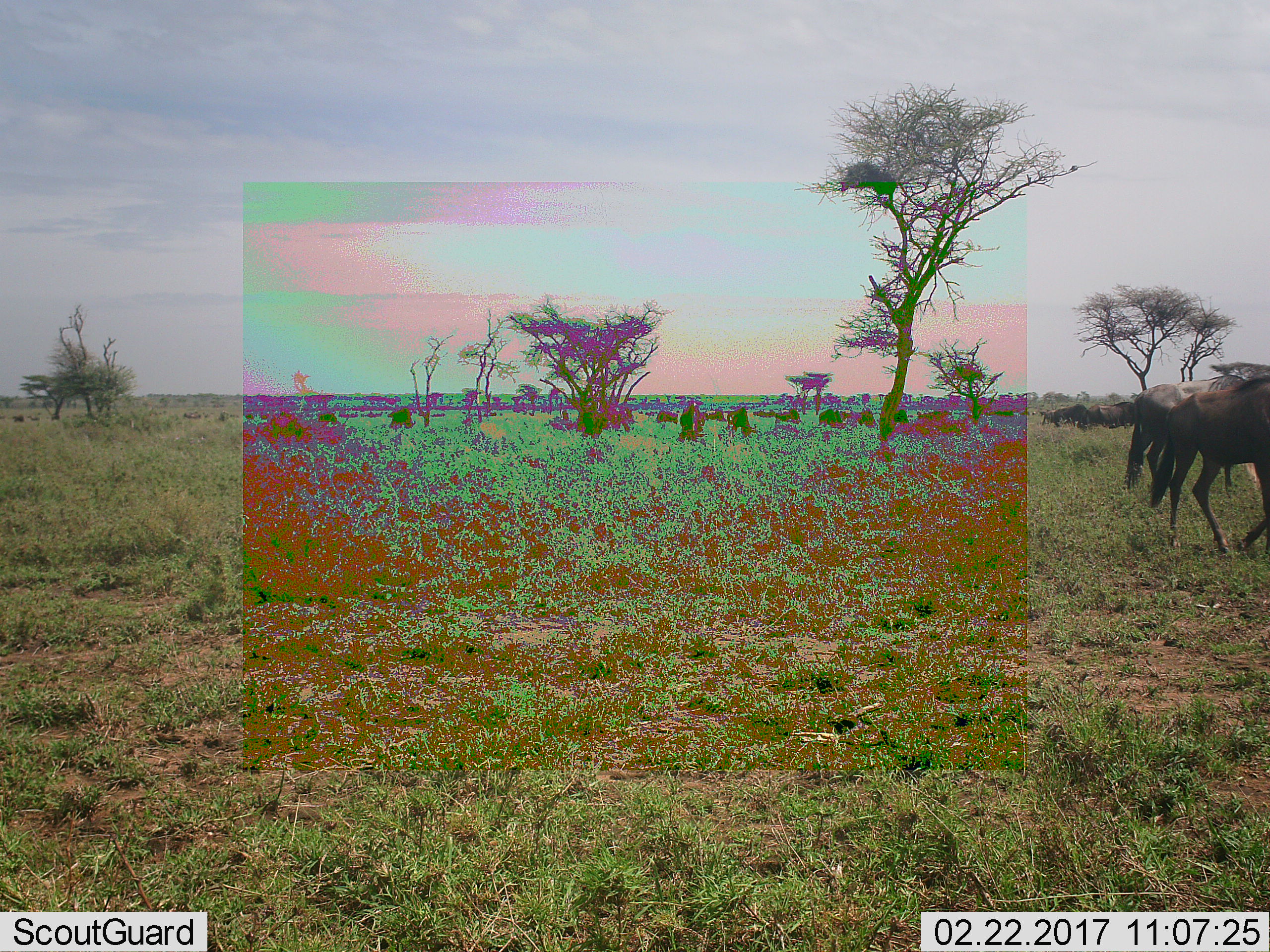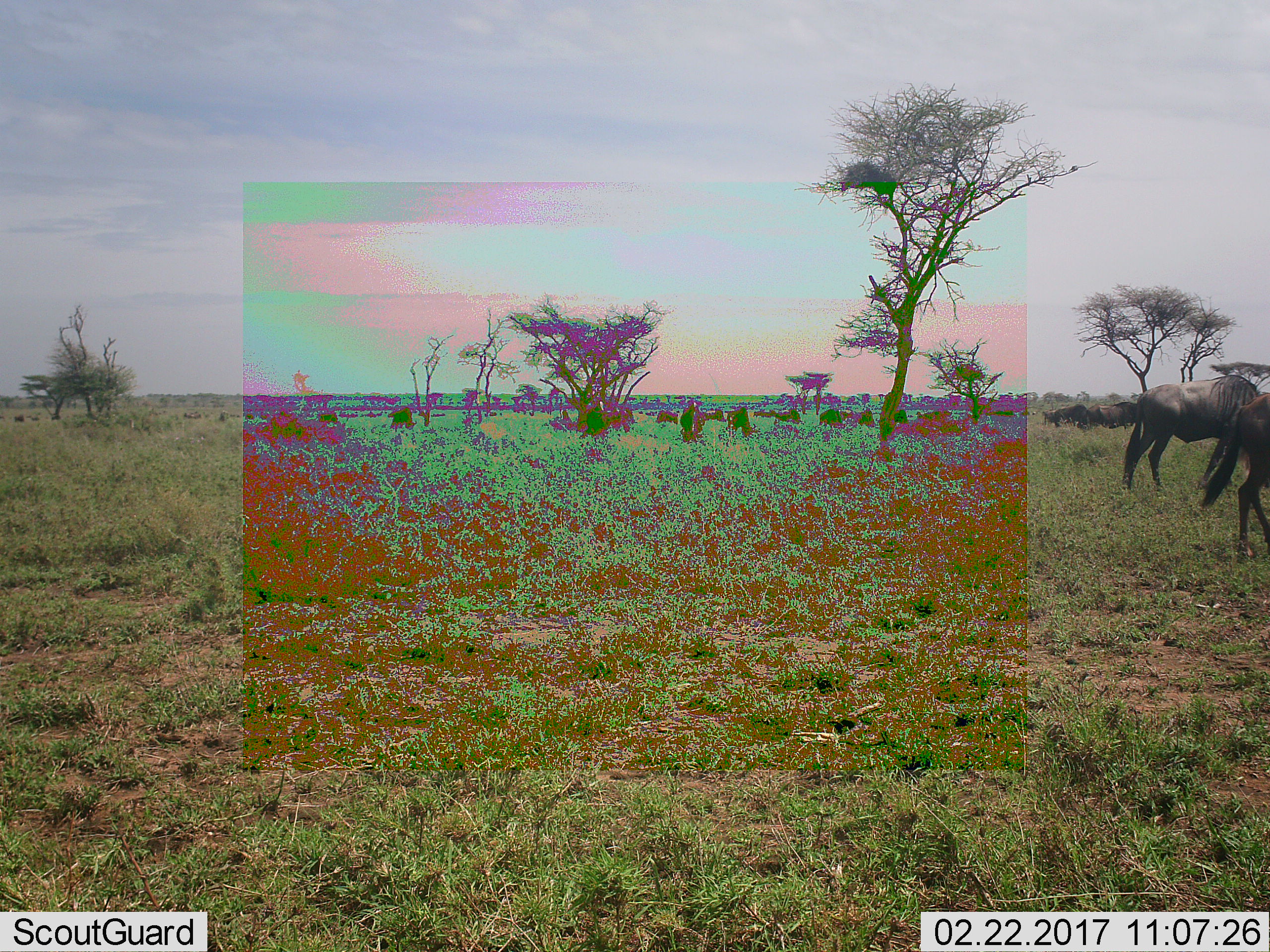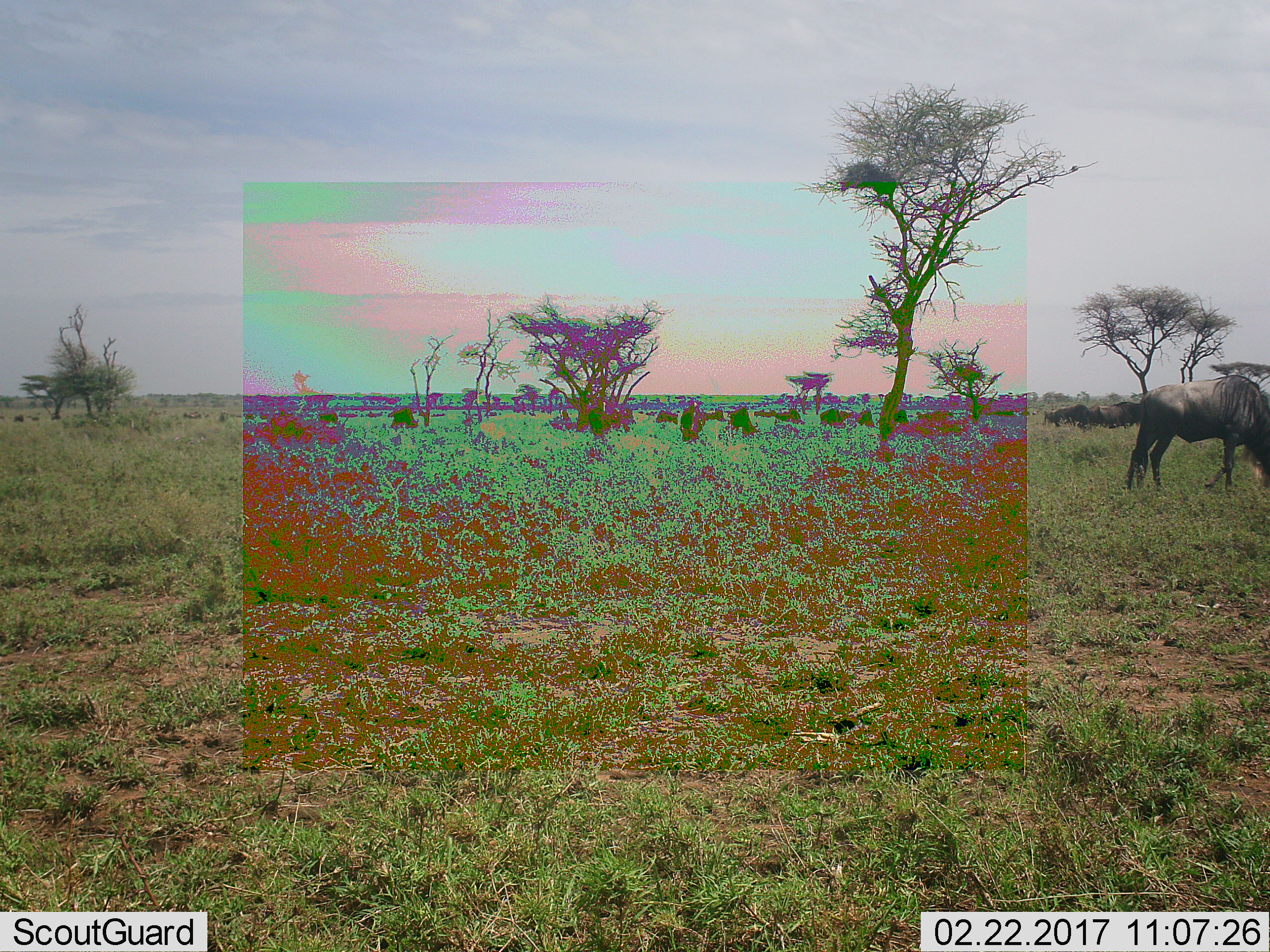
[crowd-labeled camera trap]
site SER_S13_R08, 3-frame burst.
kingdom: Animalia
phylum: Chordata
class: Mammalia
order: Artiodactyla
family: Bovidae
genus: Connochaetes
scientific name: Connochaetes taurinus taurinus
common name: blue wildebeest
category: wildebeestblue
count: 11-50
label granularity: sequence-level